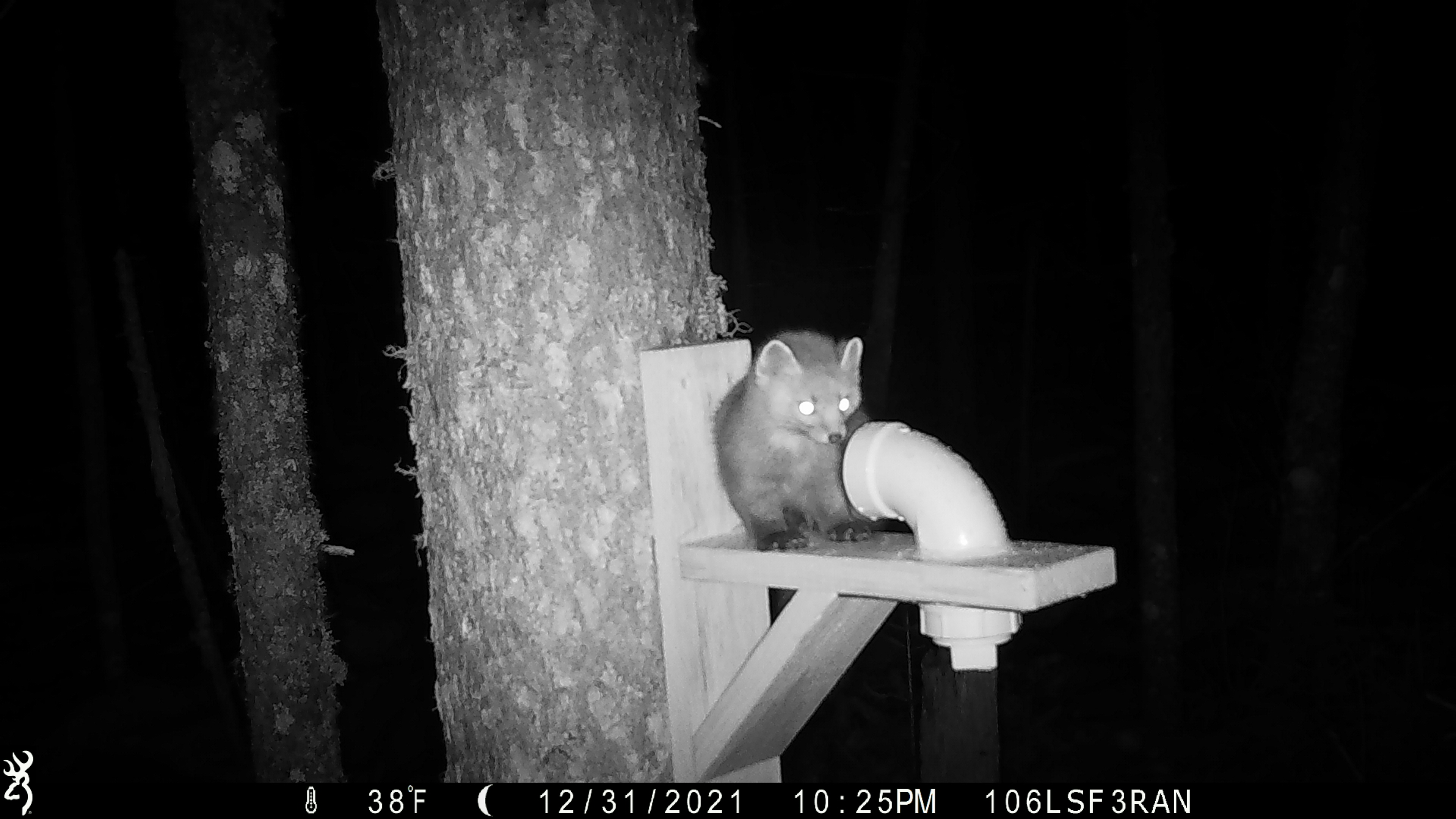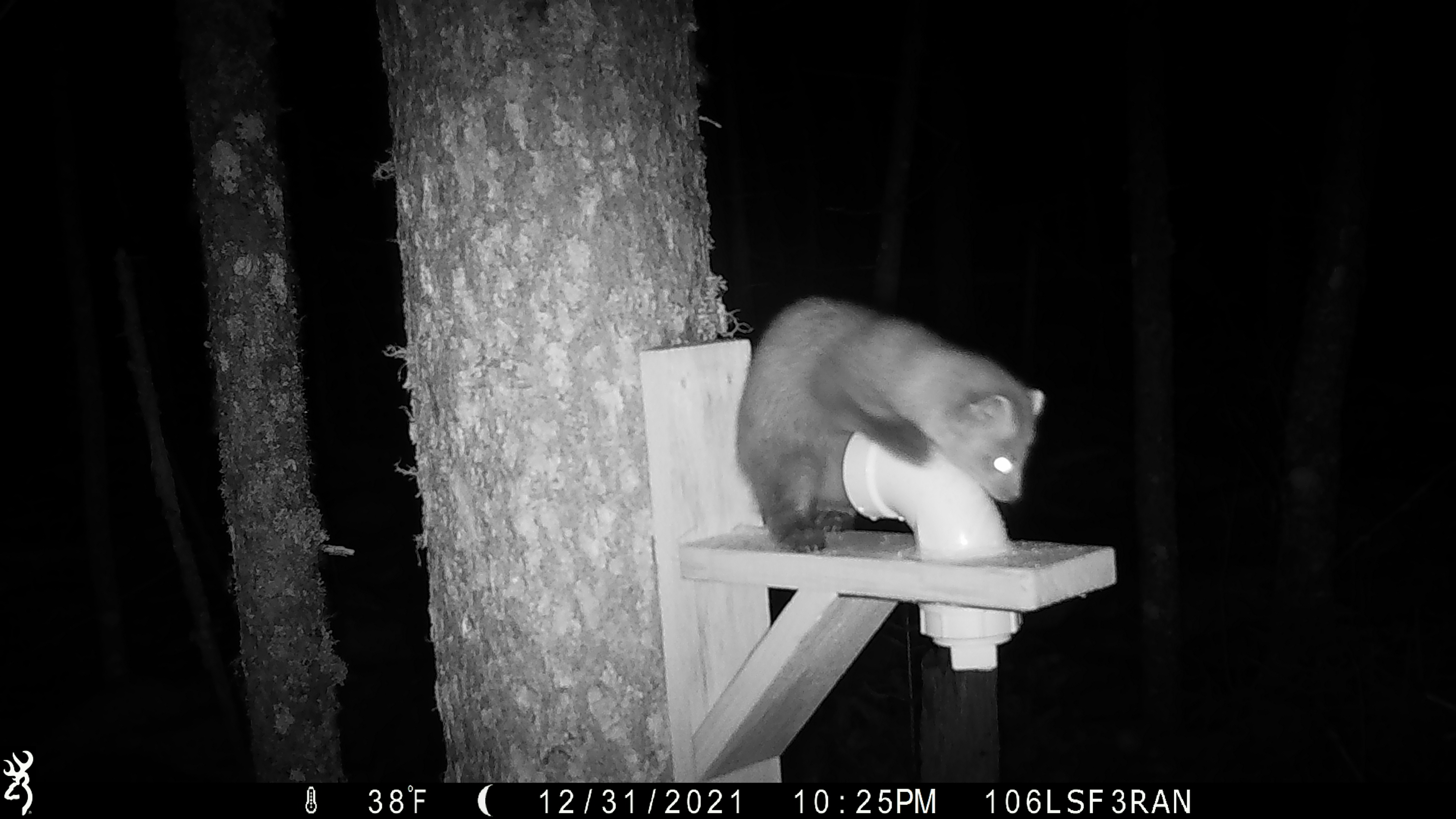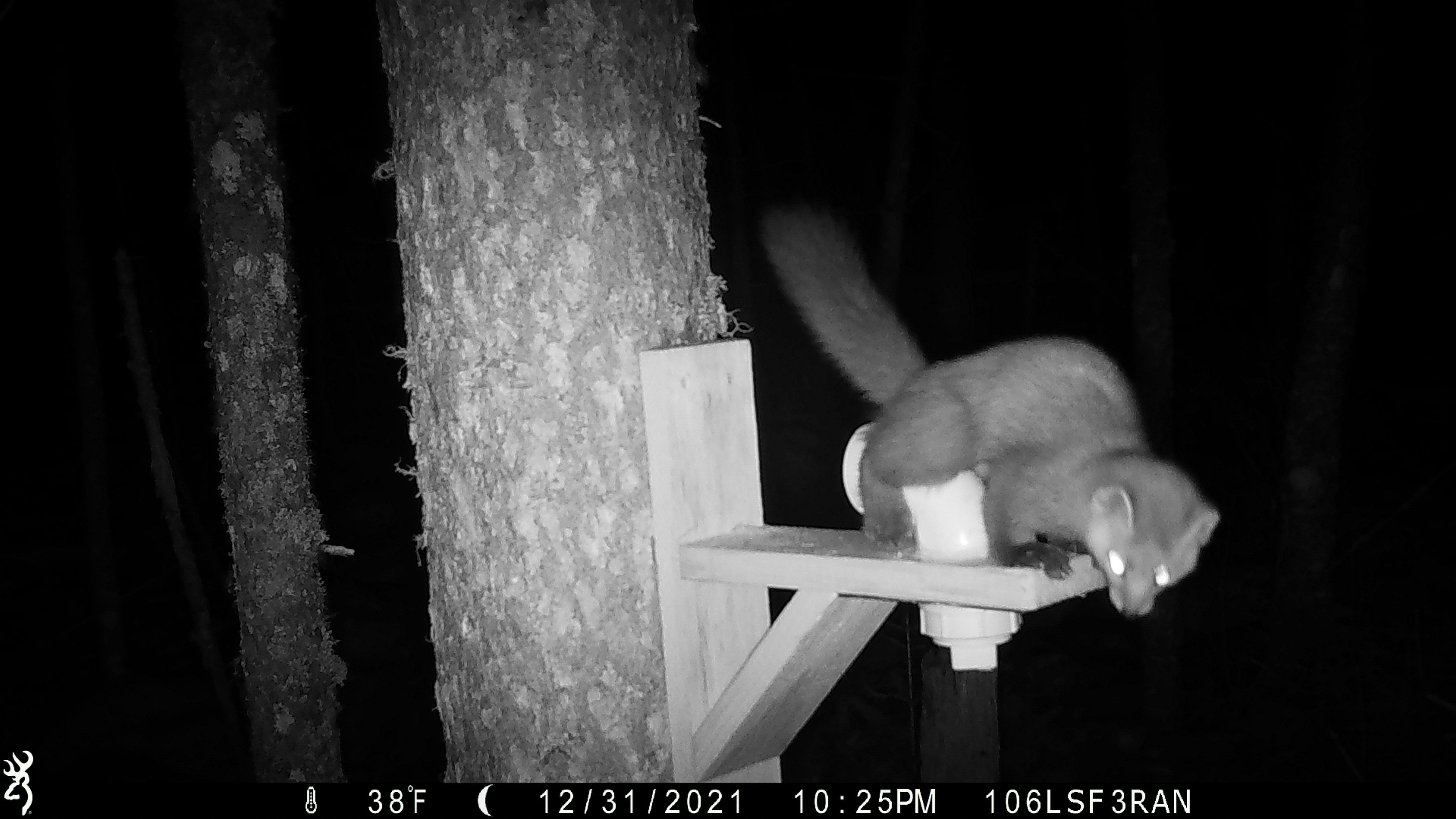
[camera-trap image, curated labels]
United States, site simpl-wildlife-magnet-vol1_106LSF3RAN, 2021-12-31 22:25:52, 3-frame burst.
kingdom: Animalia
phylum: Chordata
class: Mammalia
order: Carnivora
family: Mustelidae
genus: Martes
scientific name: Martes americana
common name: american marten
American marten (Martes americana).